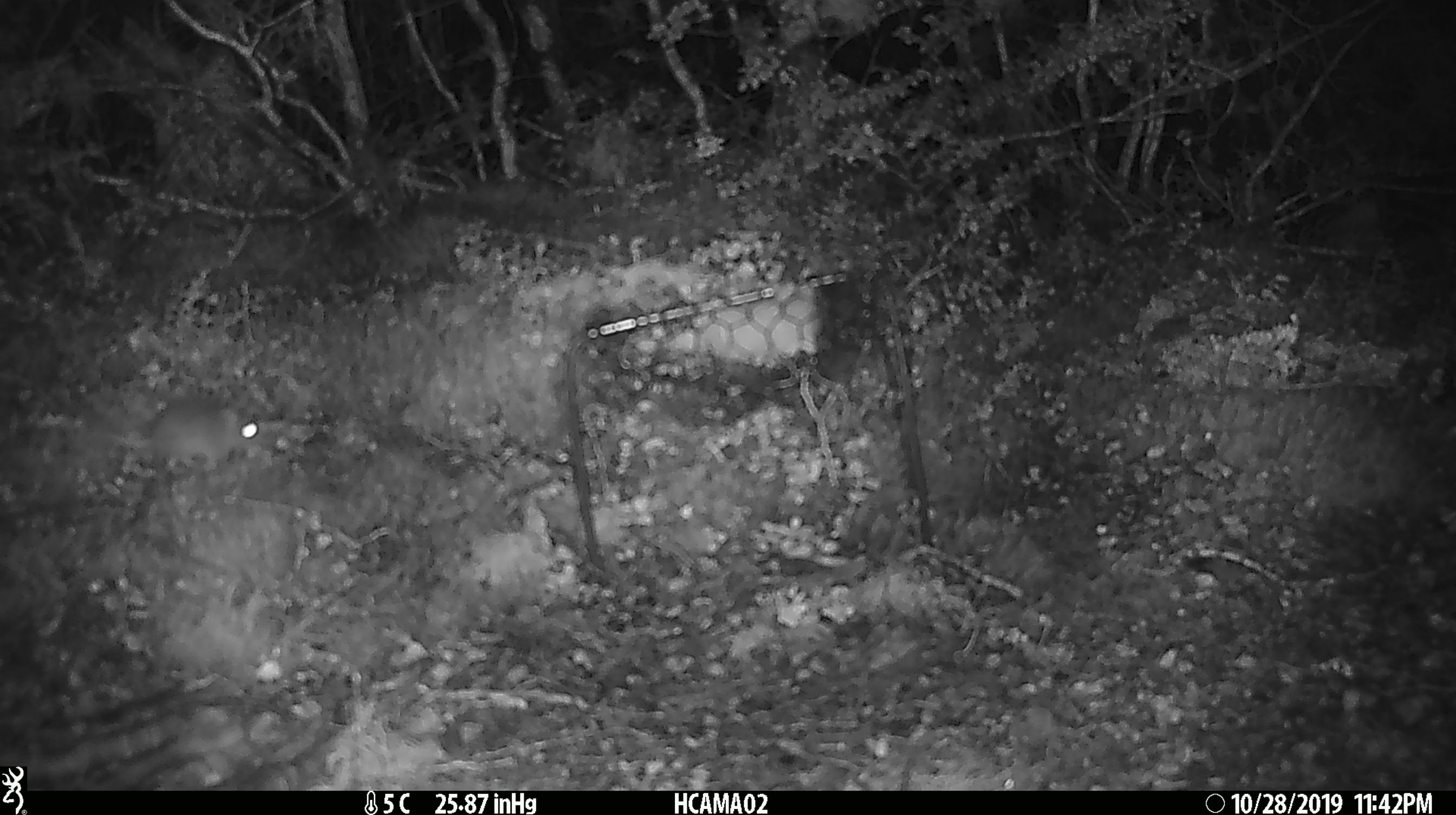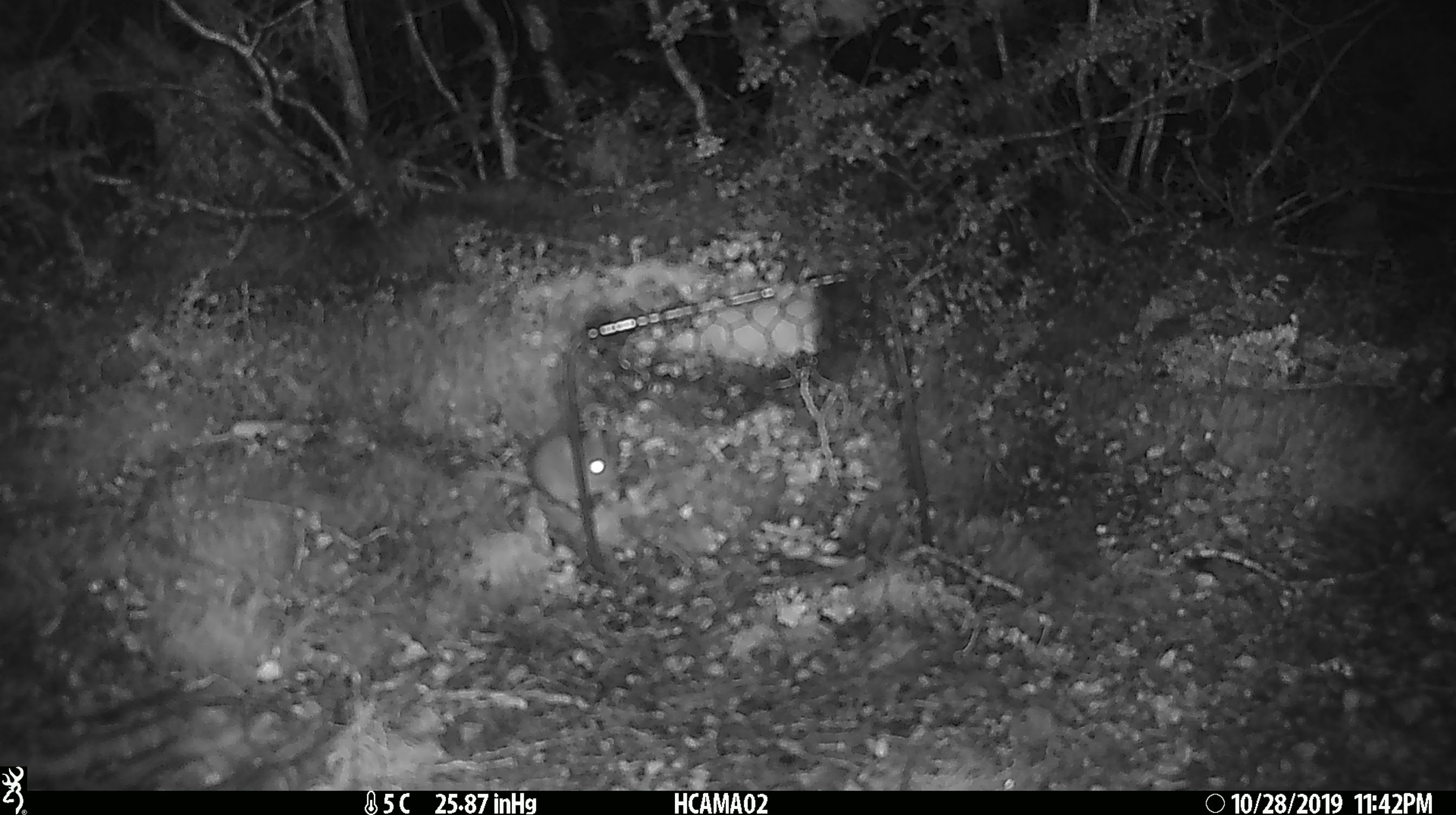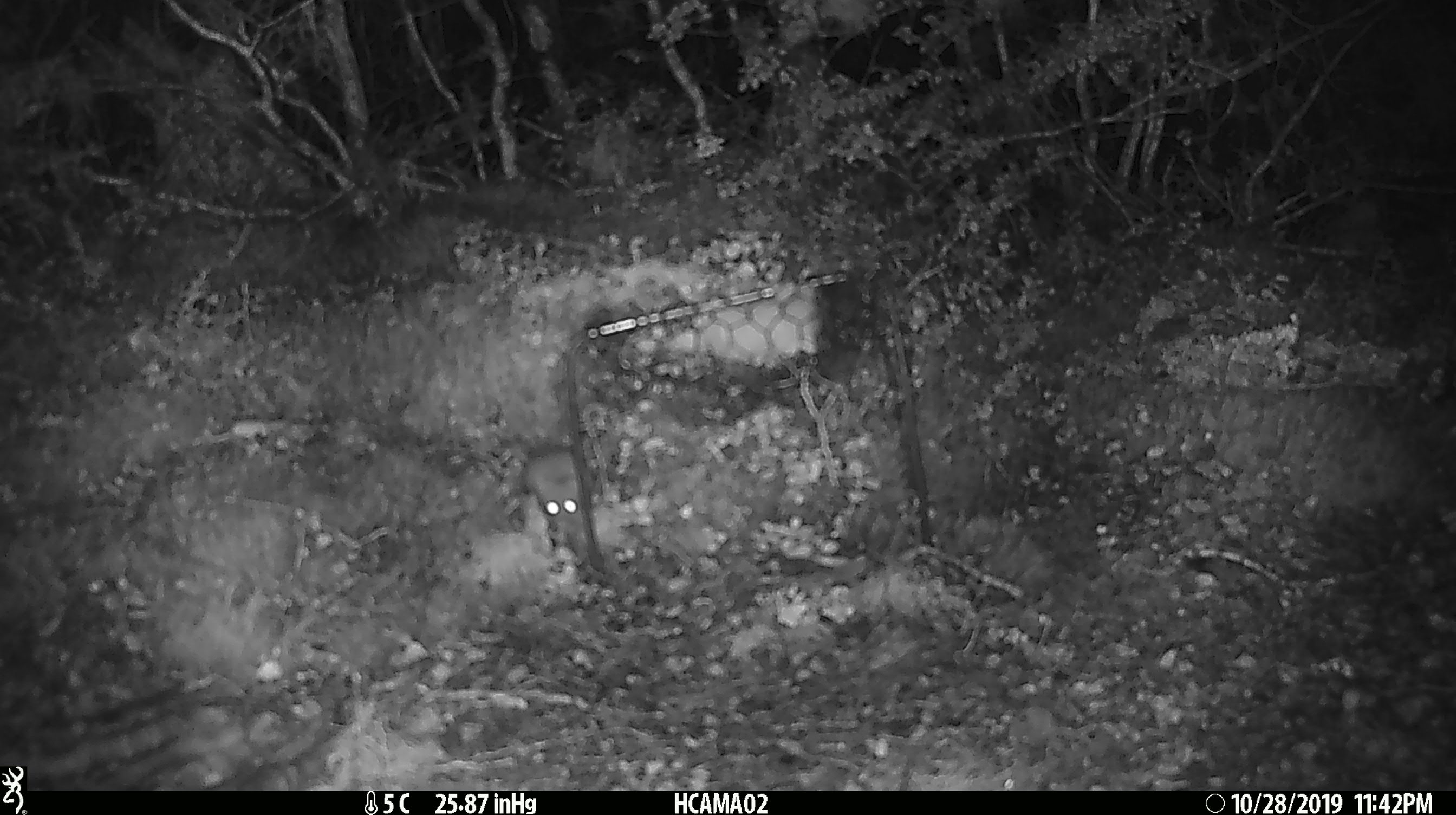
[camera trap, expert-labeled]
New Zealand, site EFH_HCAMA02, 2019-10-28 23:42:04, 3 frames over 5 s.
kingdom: Animalia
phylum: Chordata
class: Mammalia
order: Rodentia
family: Muridae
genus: Mus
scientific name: Mus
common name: mouse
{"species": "mouse (Mus)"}